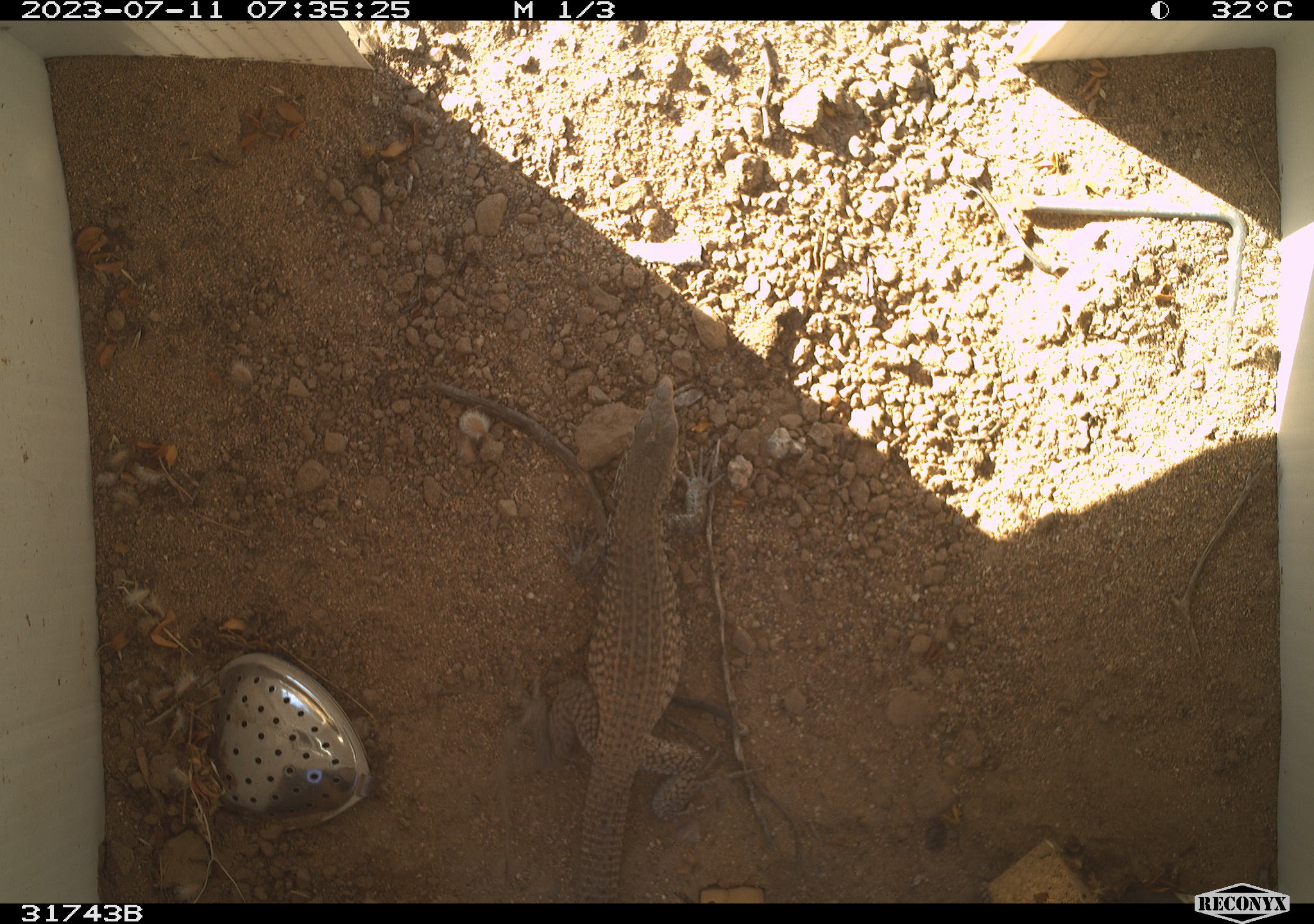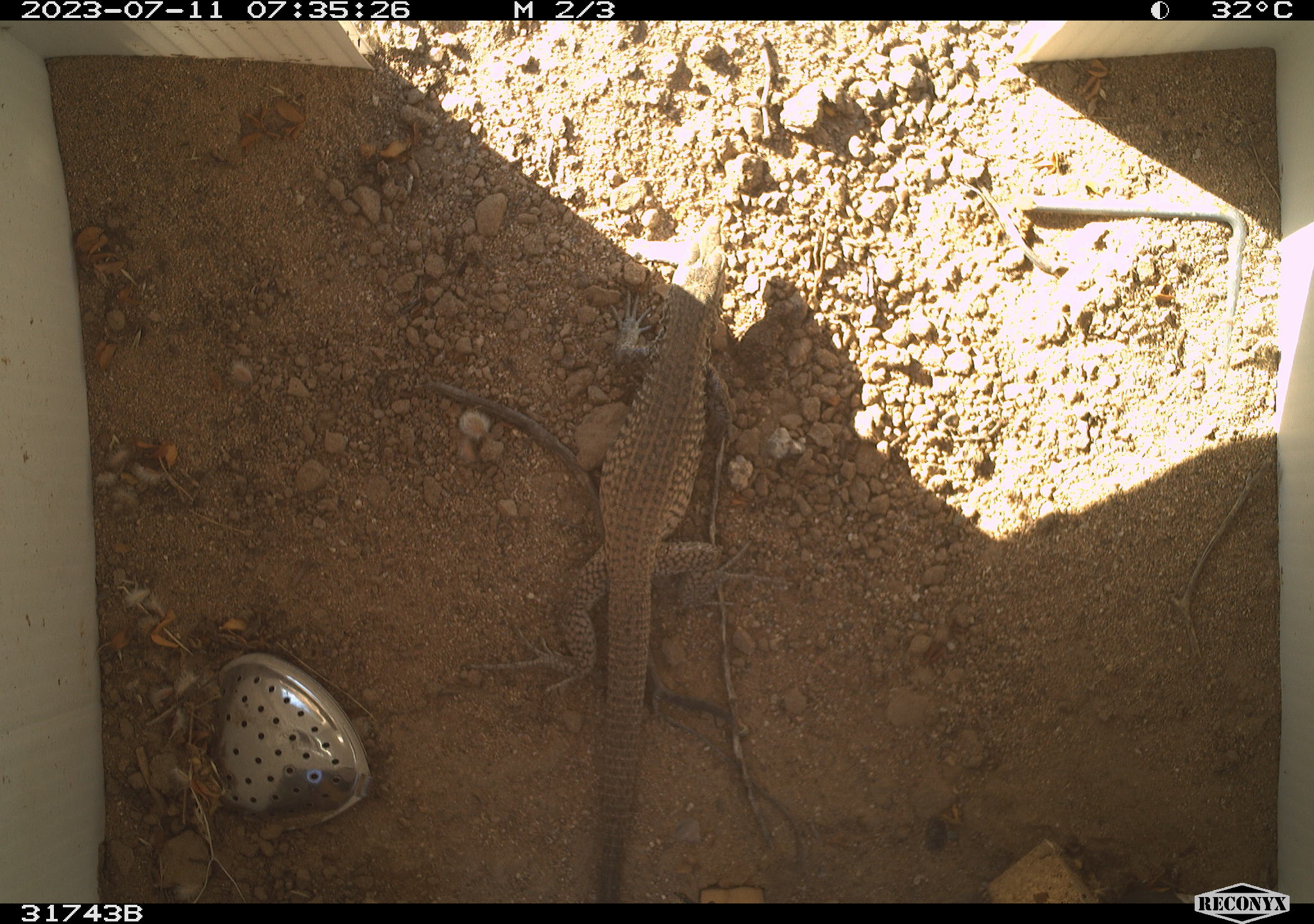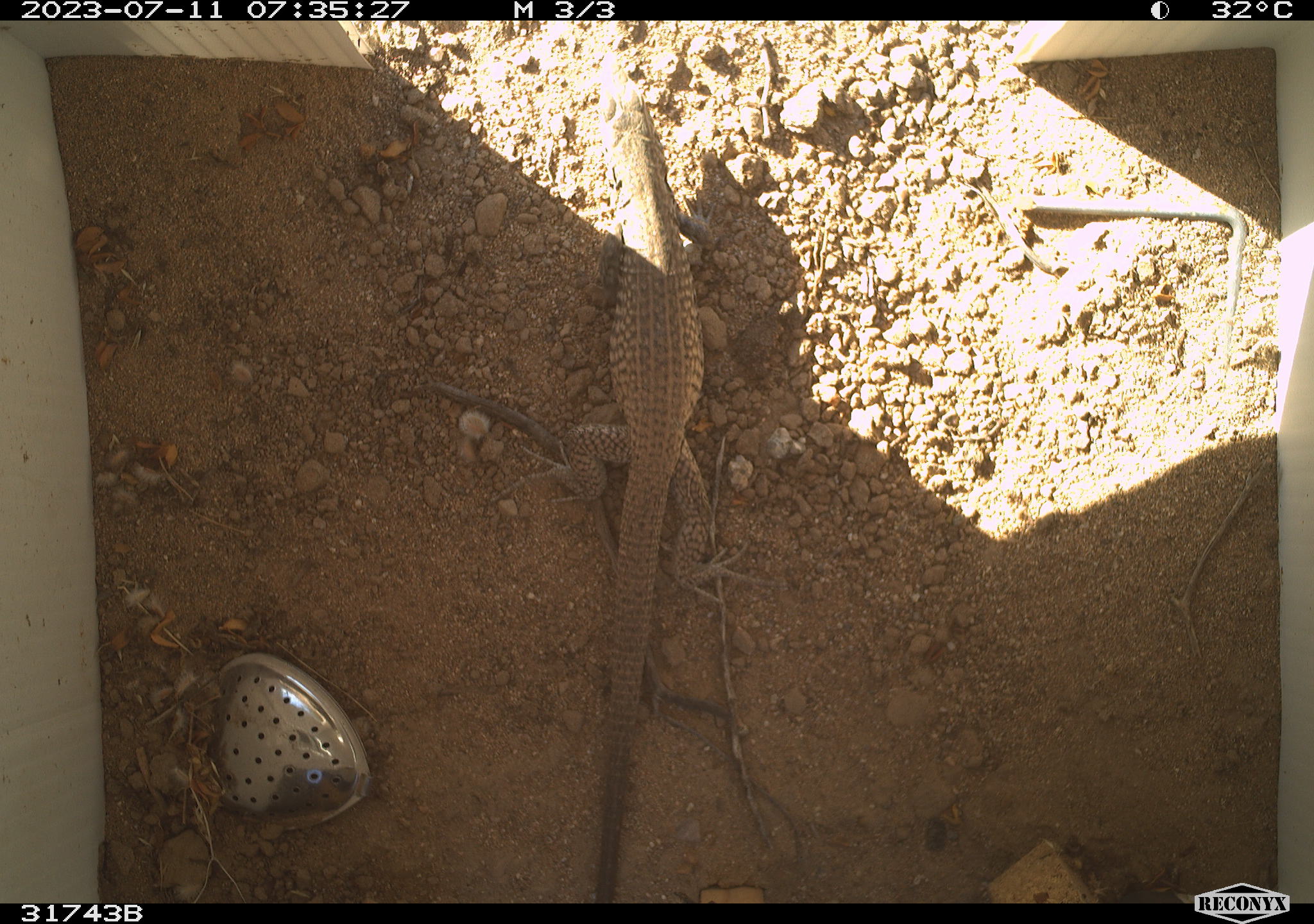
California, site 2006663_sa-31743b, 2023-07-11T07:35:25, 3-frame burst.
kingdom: Animalia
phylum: Chordata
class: Reptilia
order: Squamata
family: Teiidae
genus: Aspidoscelis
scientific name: Aspidoscelis tigris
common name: western whiptail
Western whiptail (Aspidoscelis tigris).